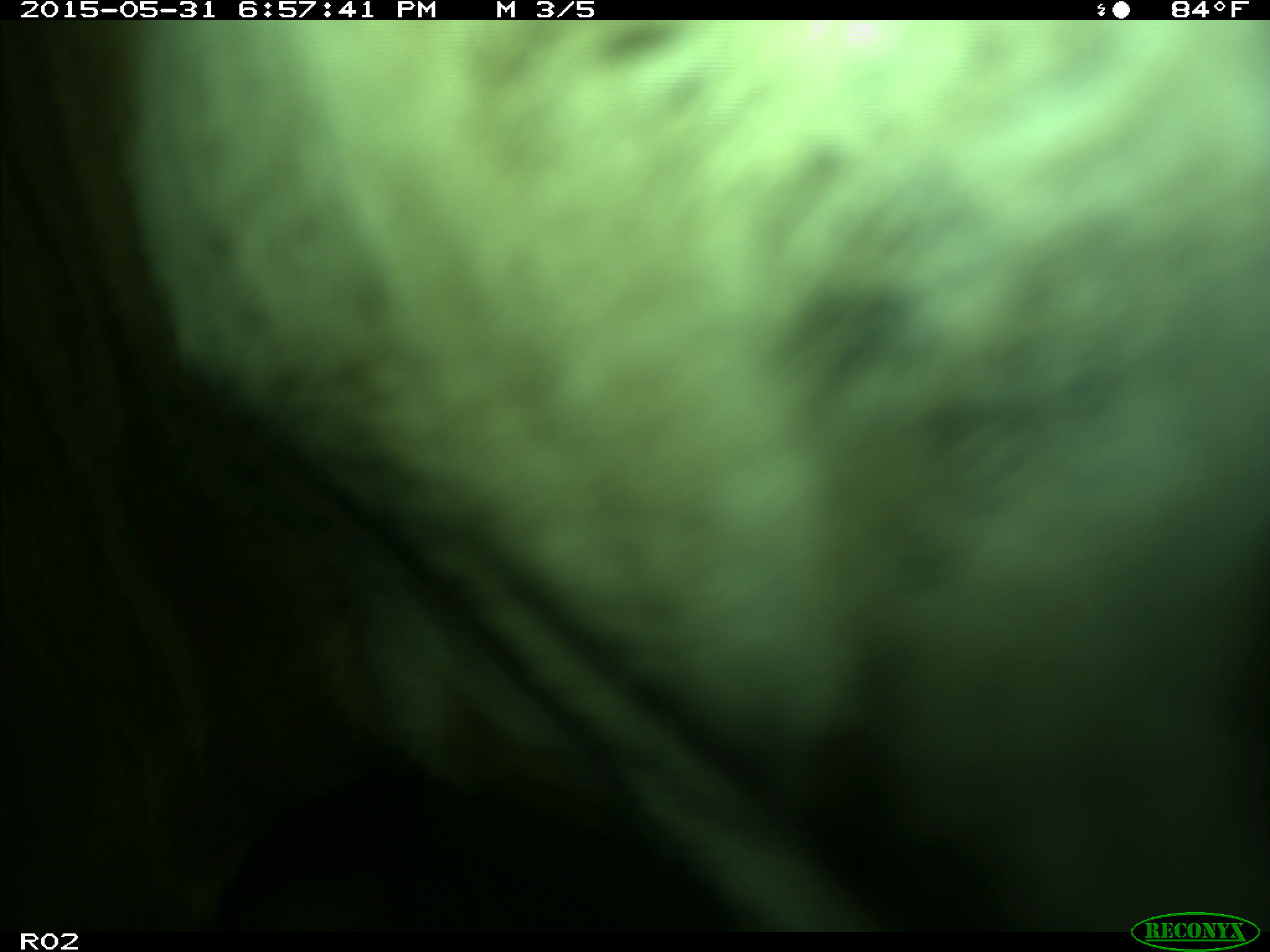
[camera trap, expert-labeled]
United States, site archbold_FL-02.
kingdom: Animalia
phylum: Chordata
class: Mammalia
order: Artiodactyla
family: Bovidae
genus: Bos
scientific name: Bos taurus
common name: domestic cow